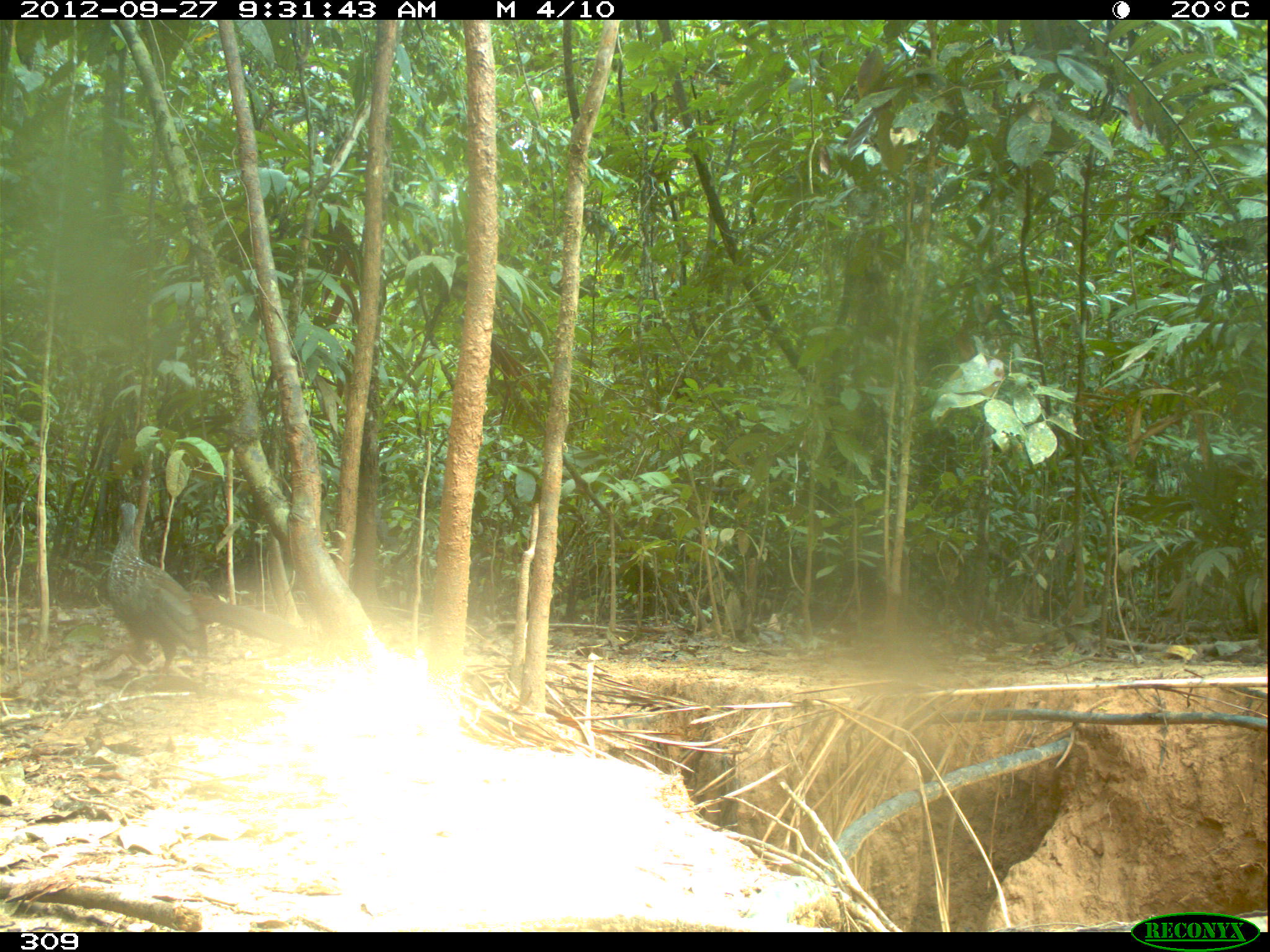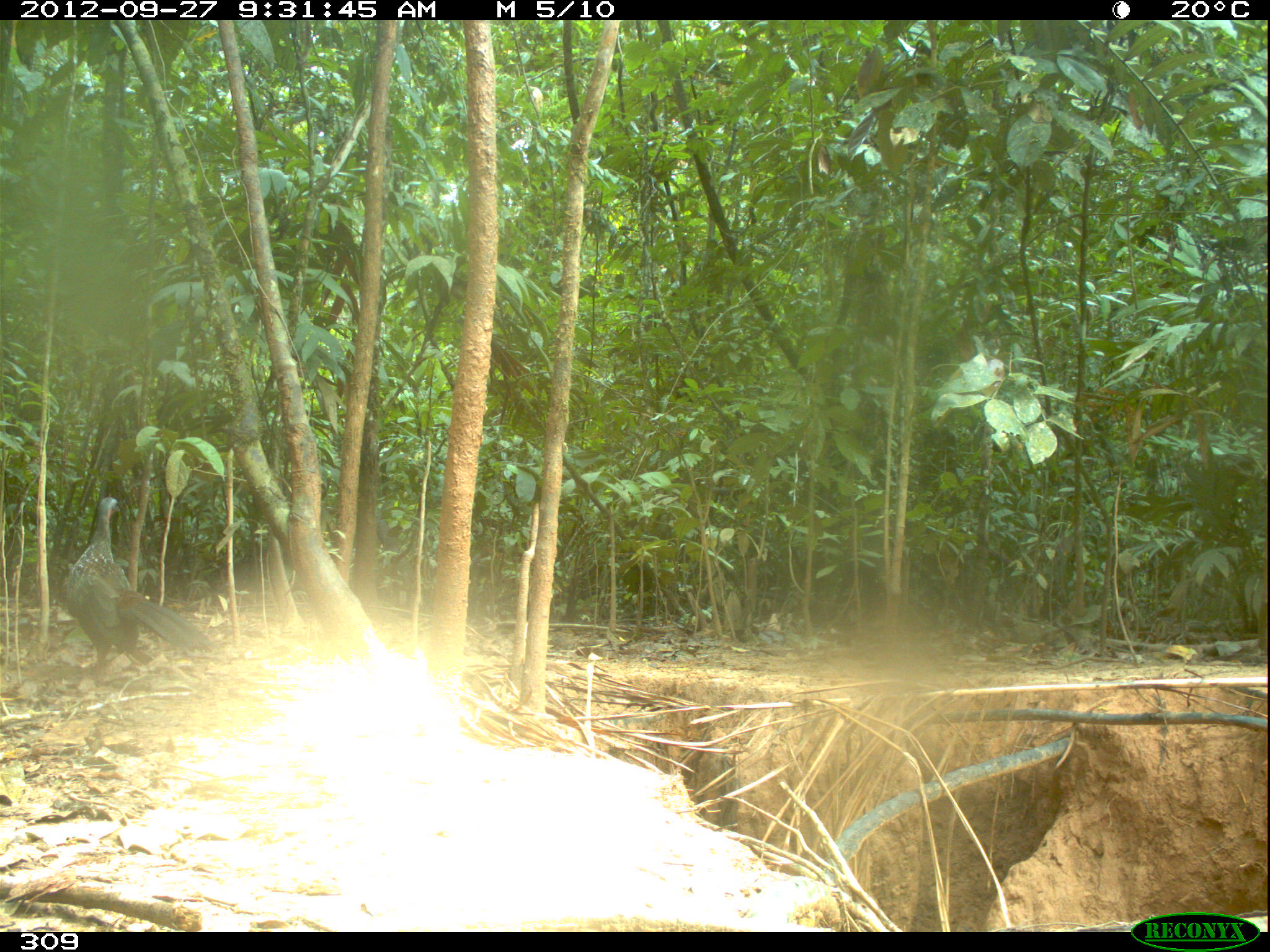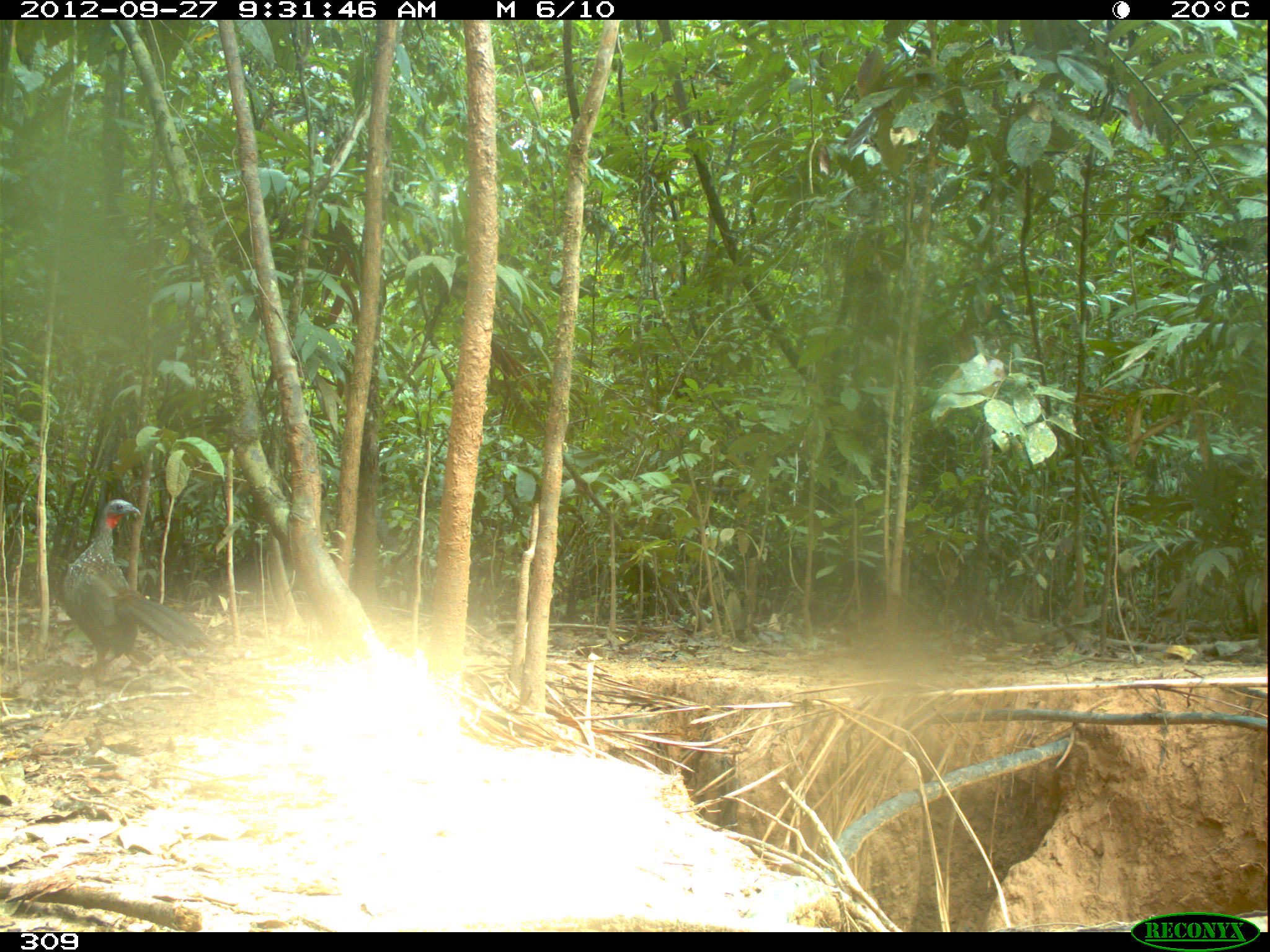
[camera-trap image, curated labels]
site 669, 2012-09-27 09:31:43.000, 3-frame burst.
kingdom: Animalia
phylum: Chordata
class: Aves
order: Galliformes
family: Cracidae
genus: Penelope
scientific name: Penelope jacquacu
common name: spix's guan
Penelope jacquacu (spix's guan).